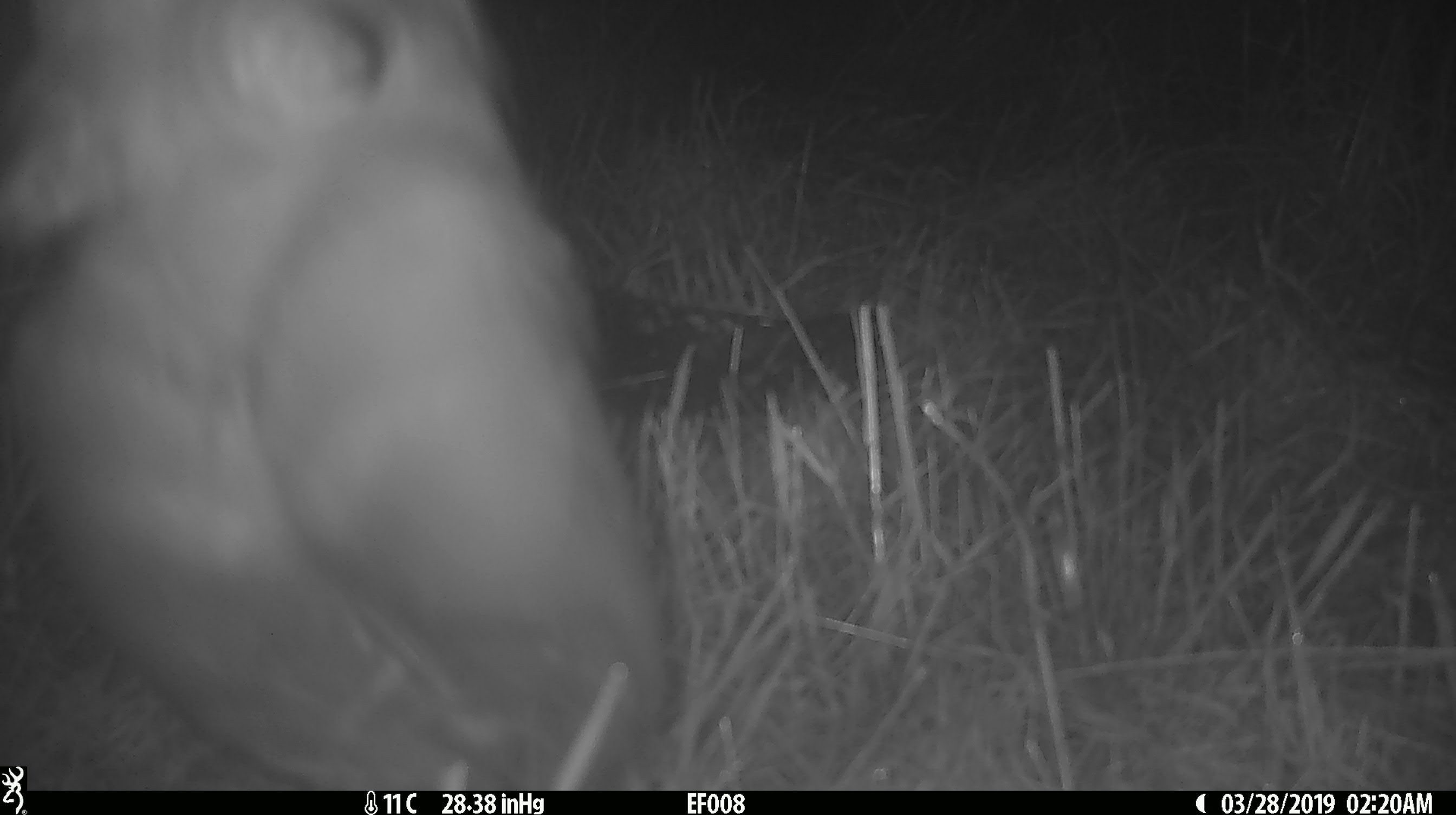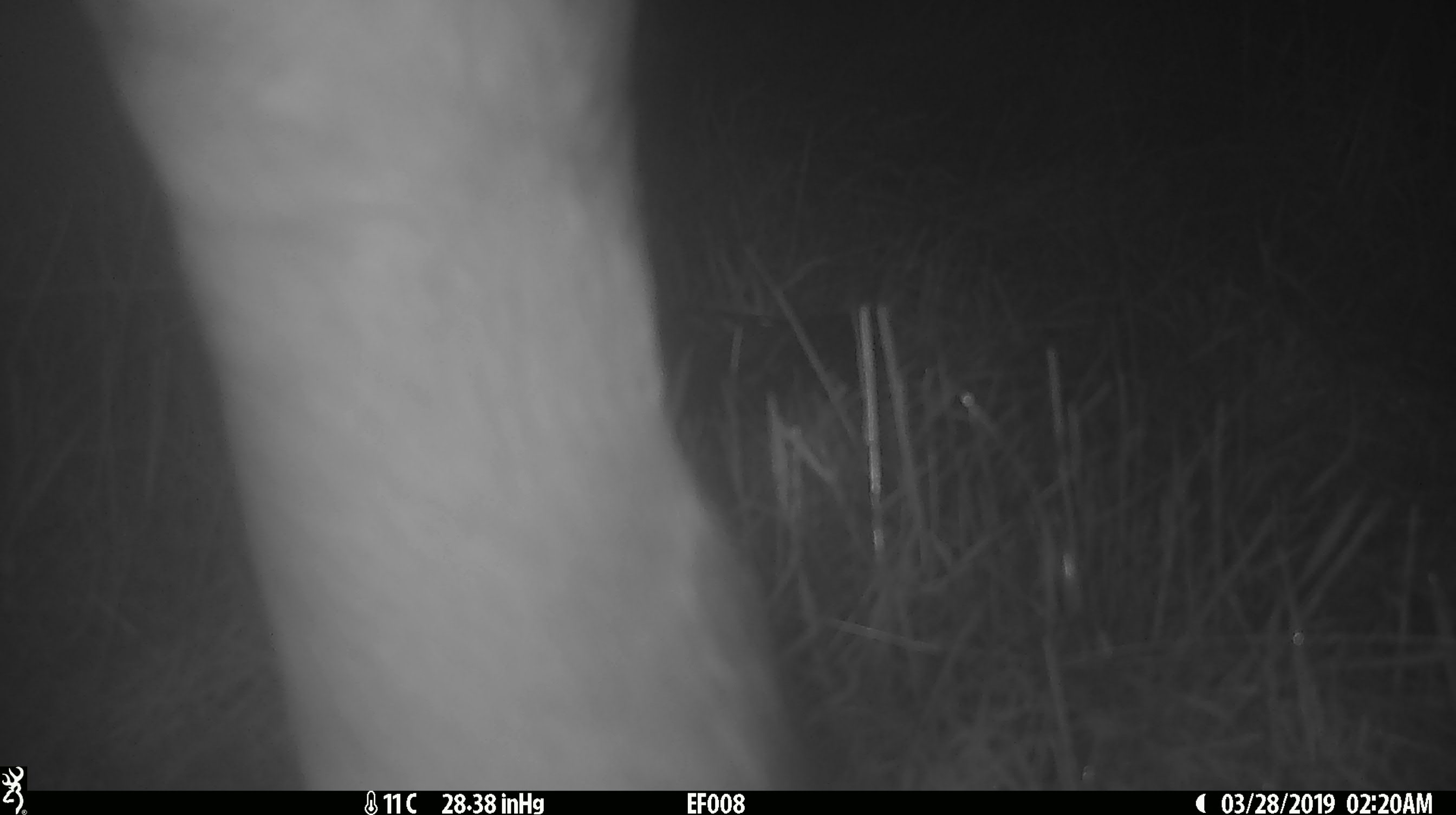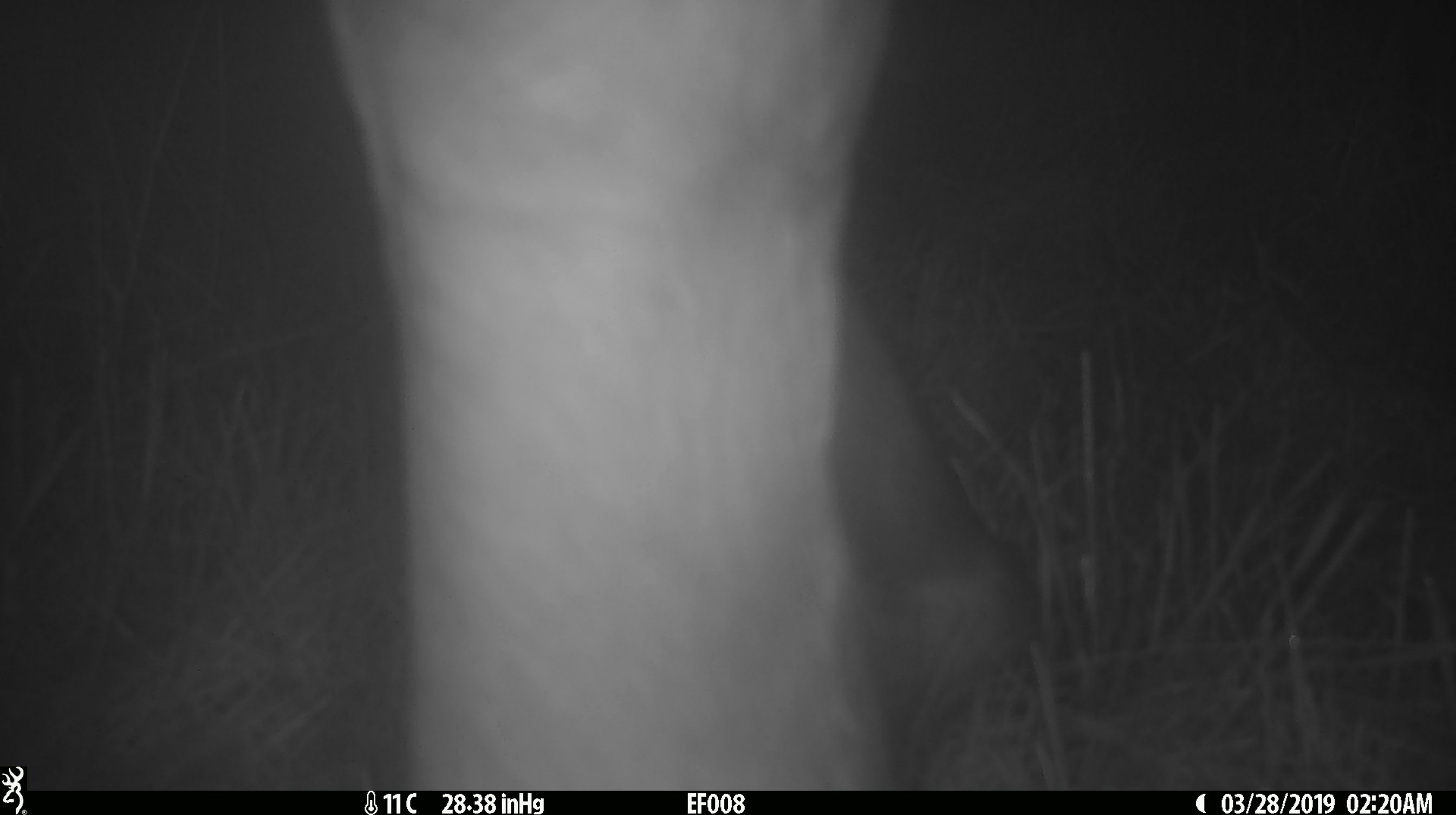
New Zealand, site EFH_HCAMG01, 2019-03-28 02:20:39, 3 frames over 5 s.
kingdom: Animalia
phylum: Chordata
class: Mammalia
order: Artiodactyla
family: Bovidae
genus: Bos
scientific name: Bos taurus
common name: domestic cow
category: cow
Cow (domestic cow) (Bos taurus).